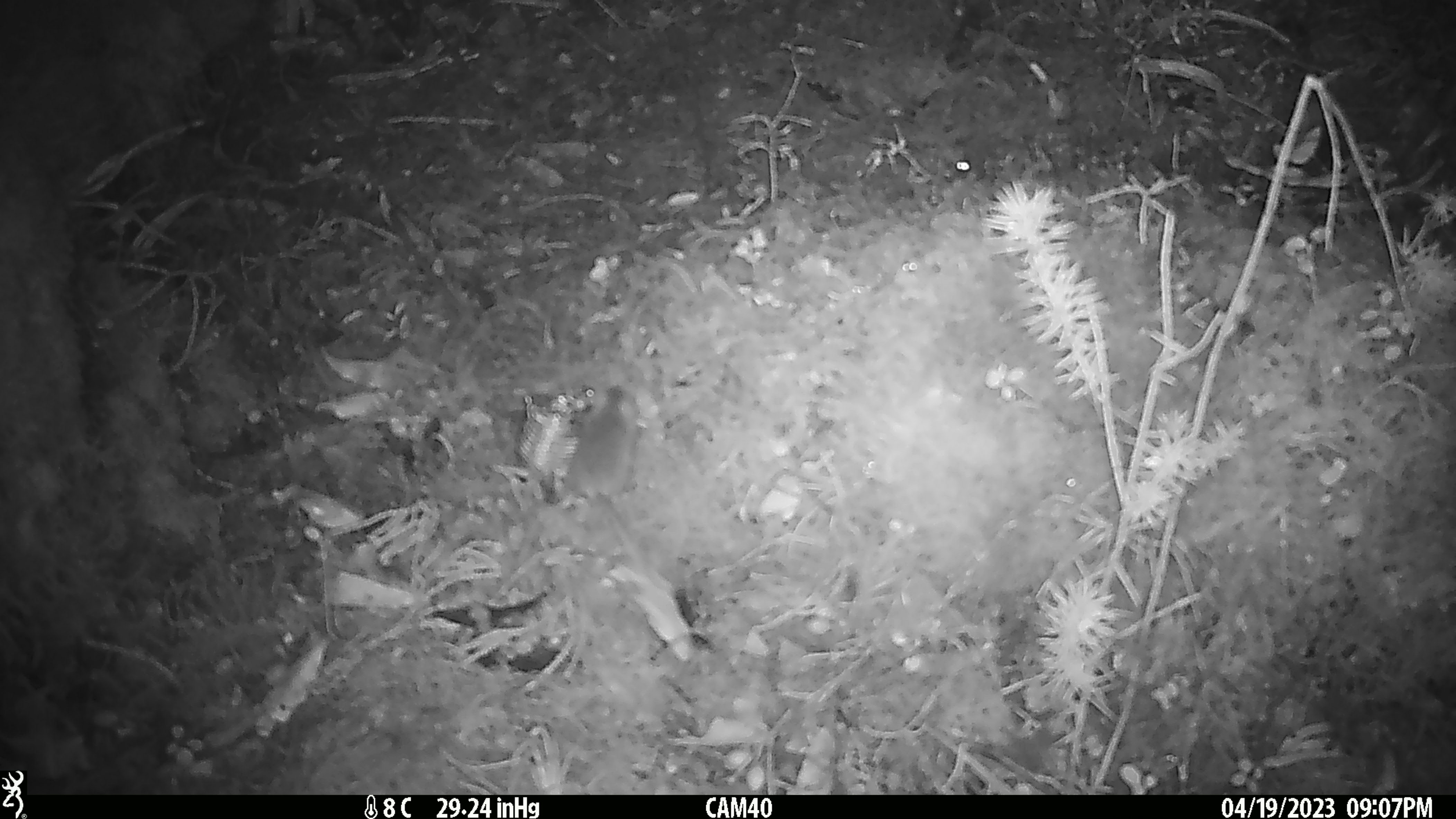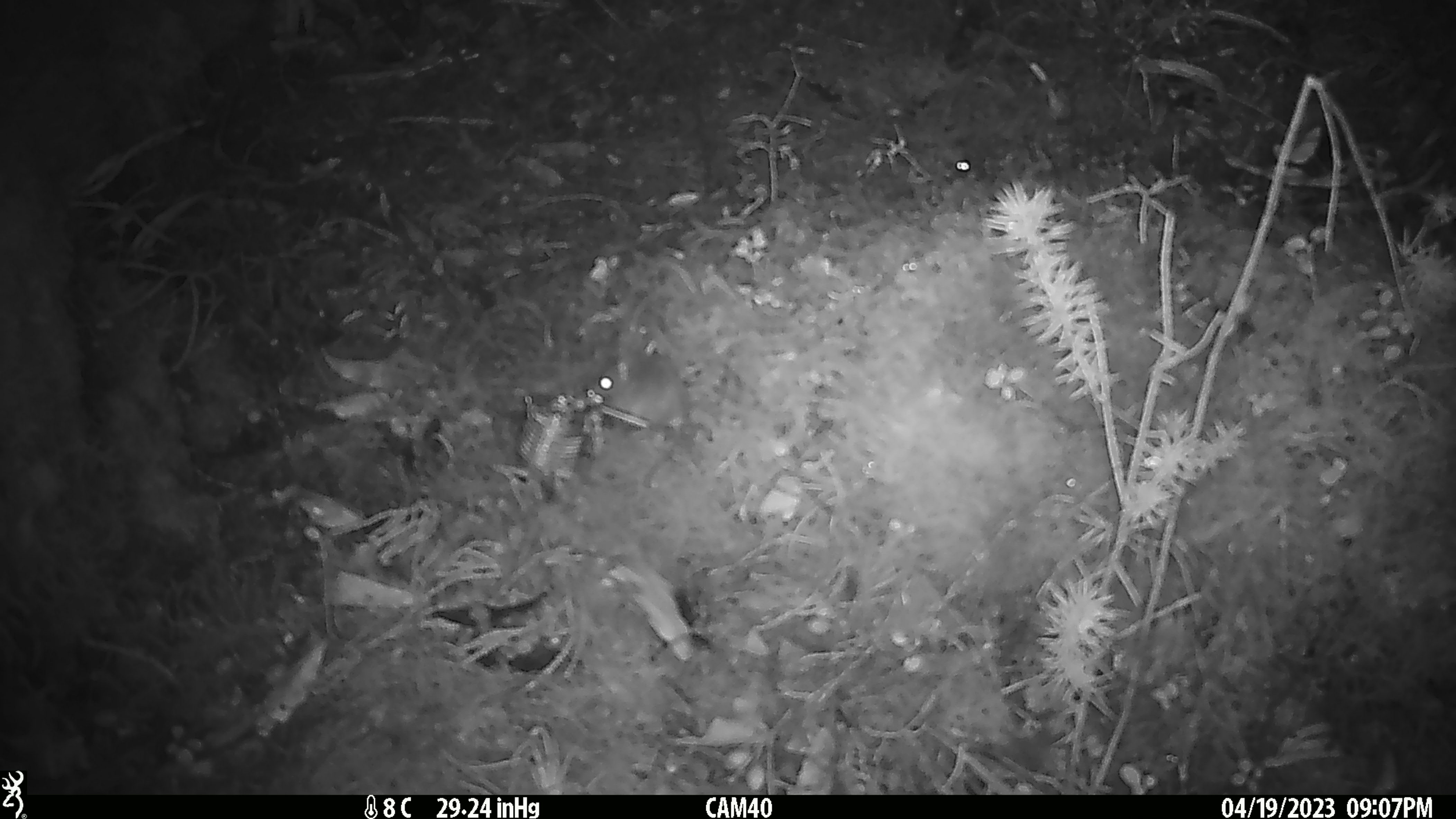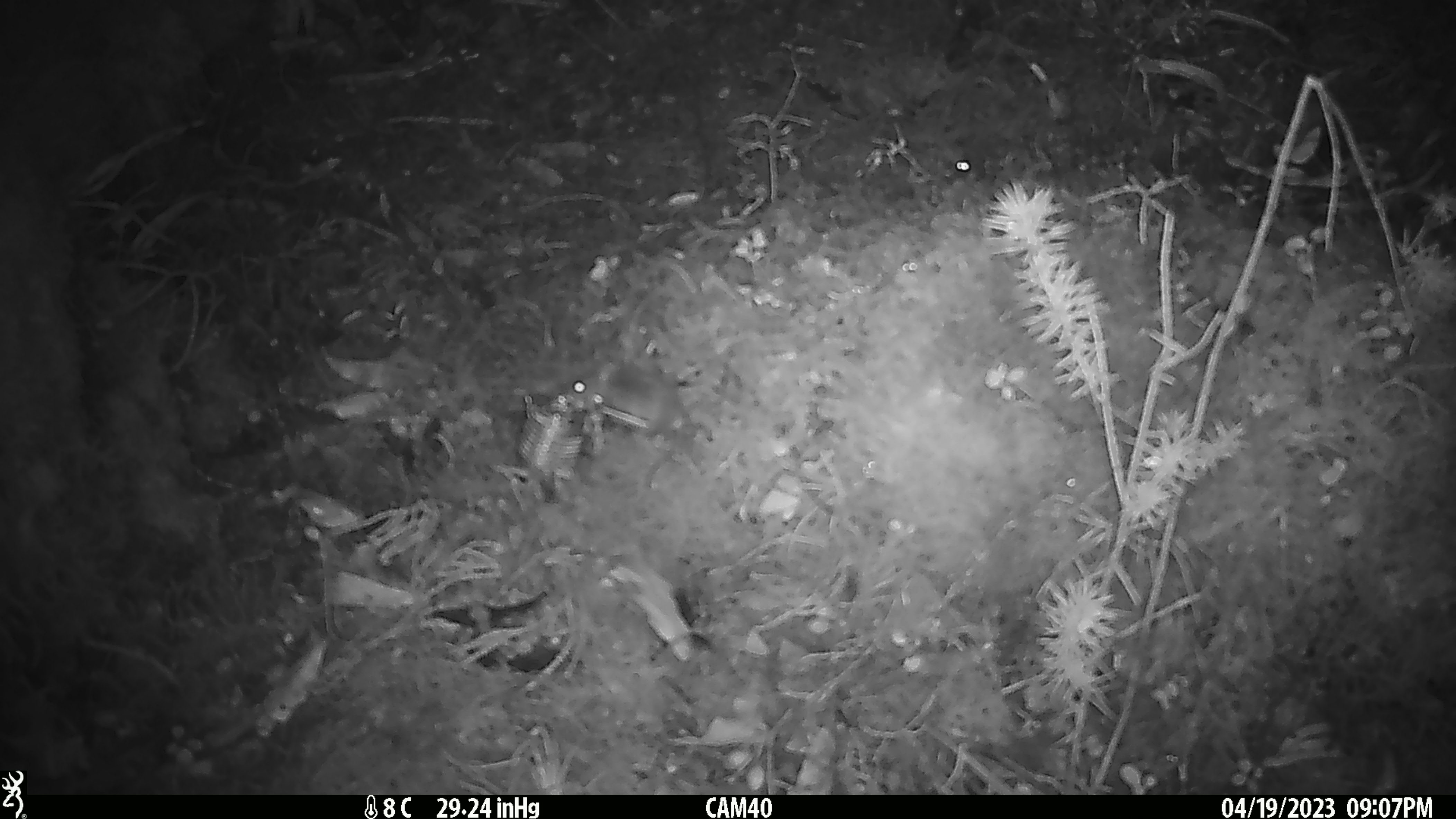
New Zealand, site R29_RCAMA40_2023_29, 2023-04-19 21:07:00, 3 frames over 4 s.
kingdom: Animalia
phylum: Chordata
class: Mammalia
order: Rodentia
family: Muridae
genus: Mus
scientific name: Mus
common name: mouse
Mouse (Mus).